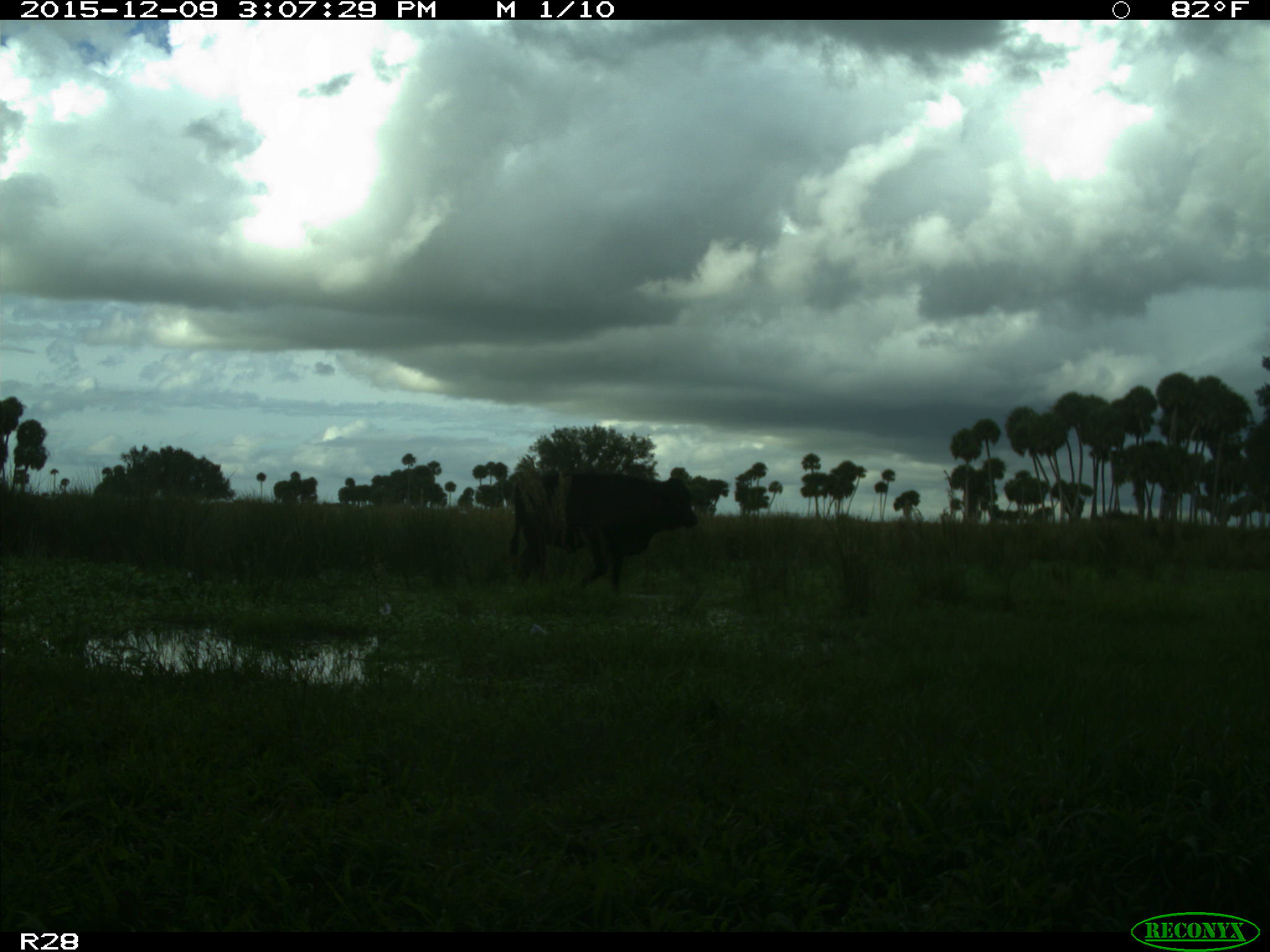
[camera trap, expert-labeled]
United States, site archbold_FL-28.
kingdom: Animalia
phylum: Chordata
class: Mammalia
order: Artiodactyla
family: Bovidae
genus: Bos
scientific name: Bos taurus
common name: domestic cow